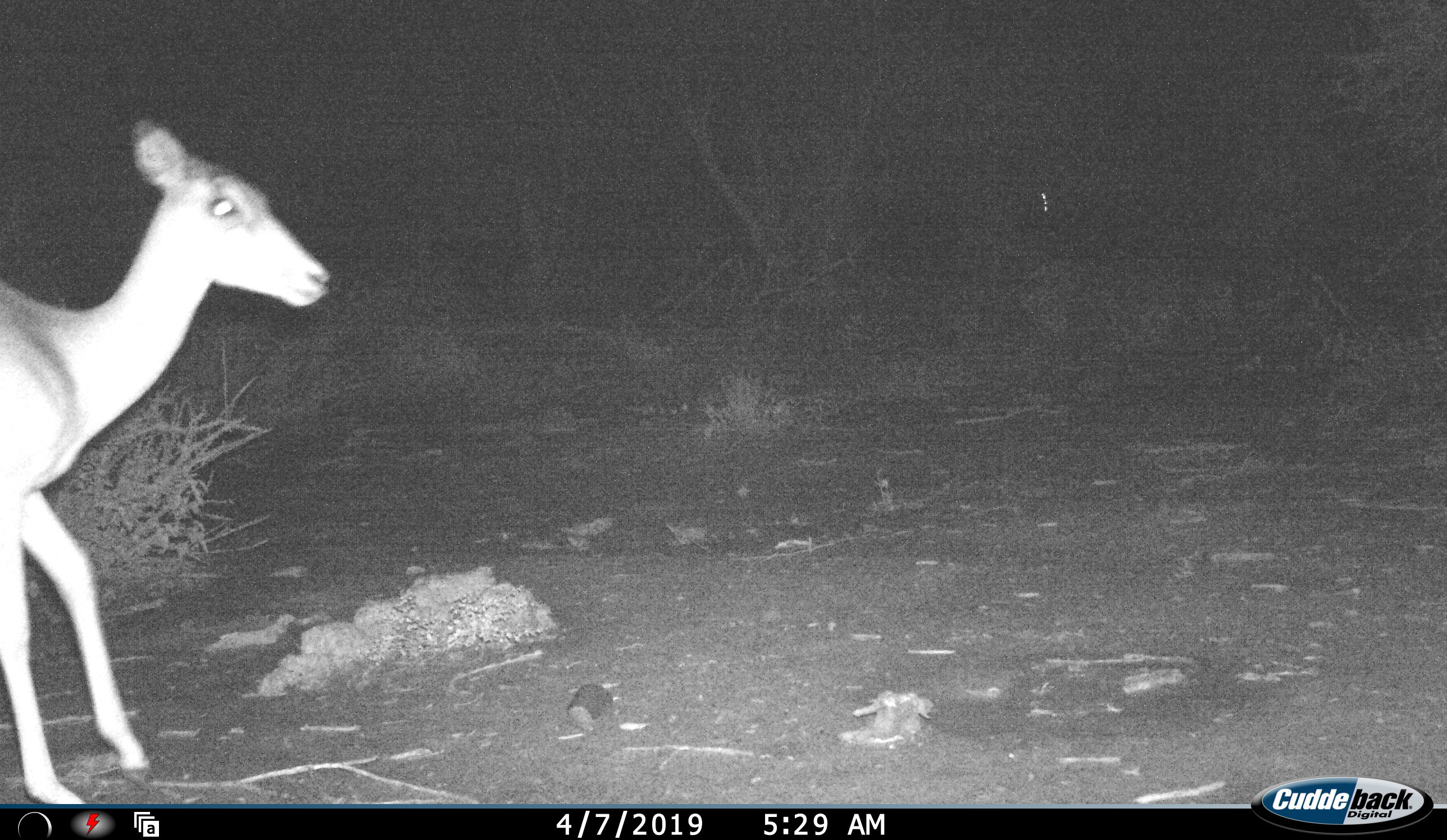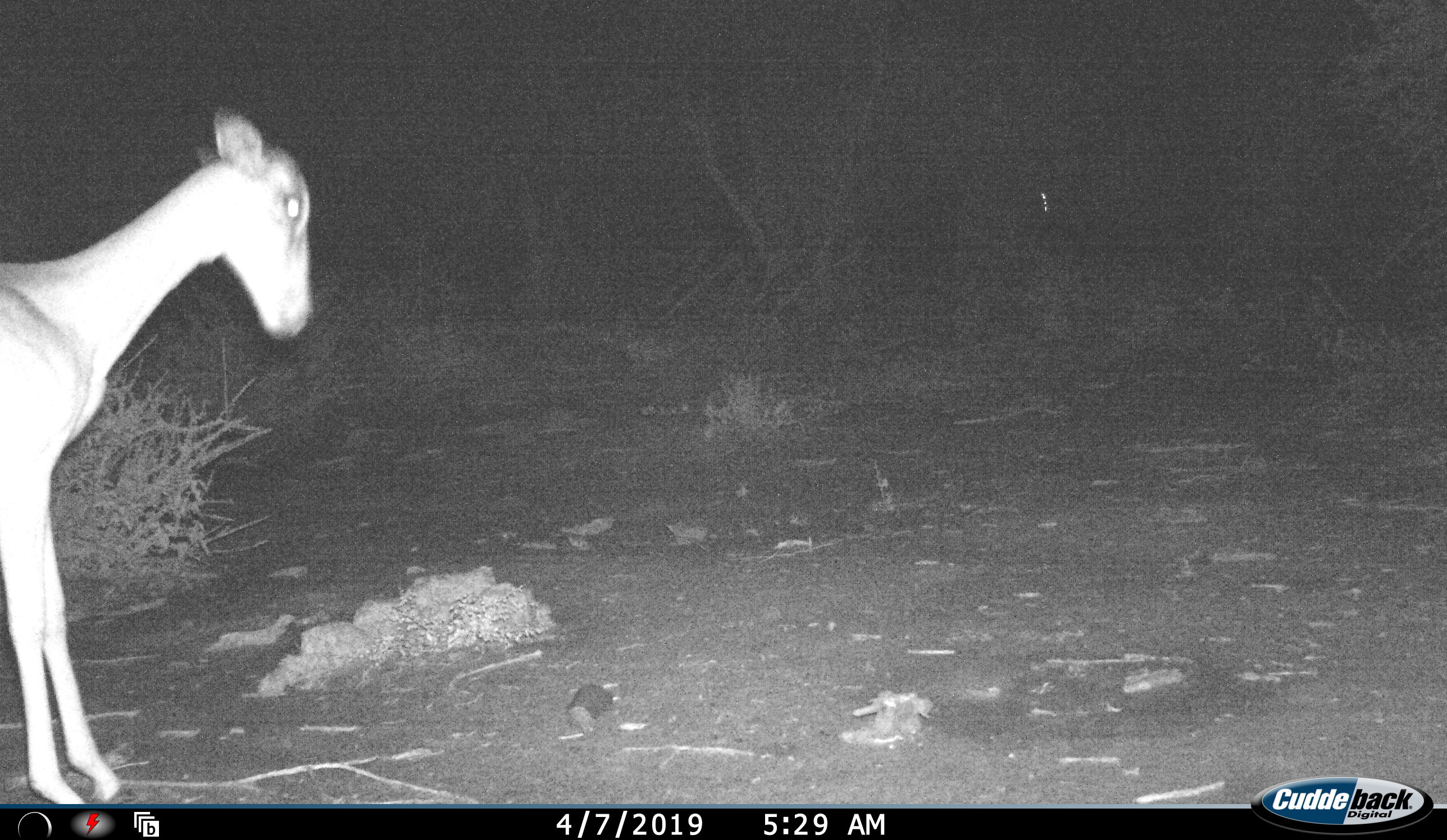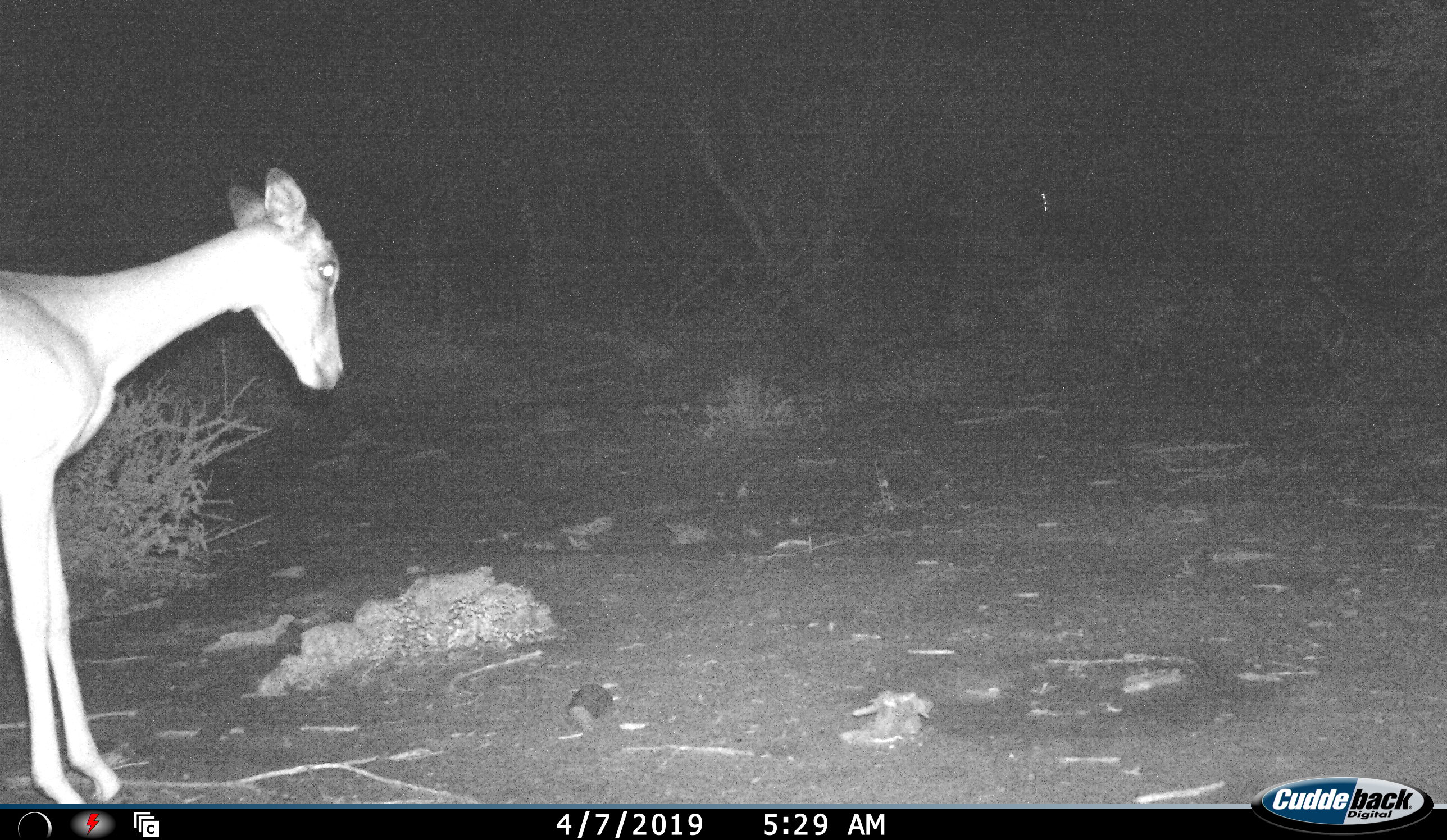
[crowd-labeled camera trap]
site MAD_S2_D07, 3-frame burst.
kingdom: Animalia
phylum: Chordata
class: Mammalia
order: Artiodactyla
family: Bovidae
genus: Aepyceros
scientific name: Aepyceros melampus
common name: impala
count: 1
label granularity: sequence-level